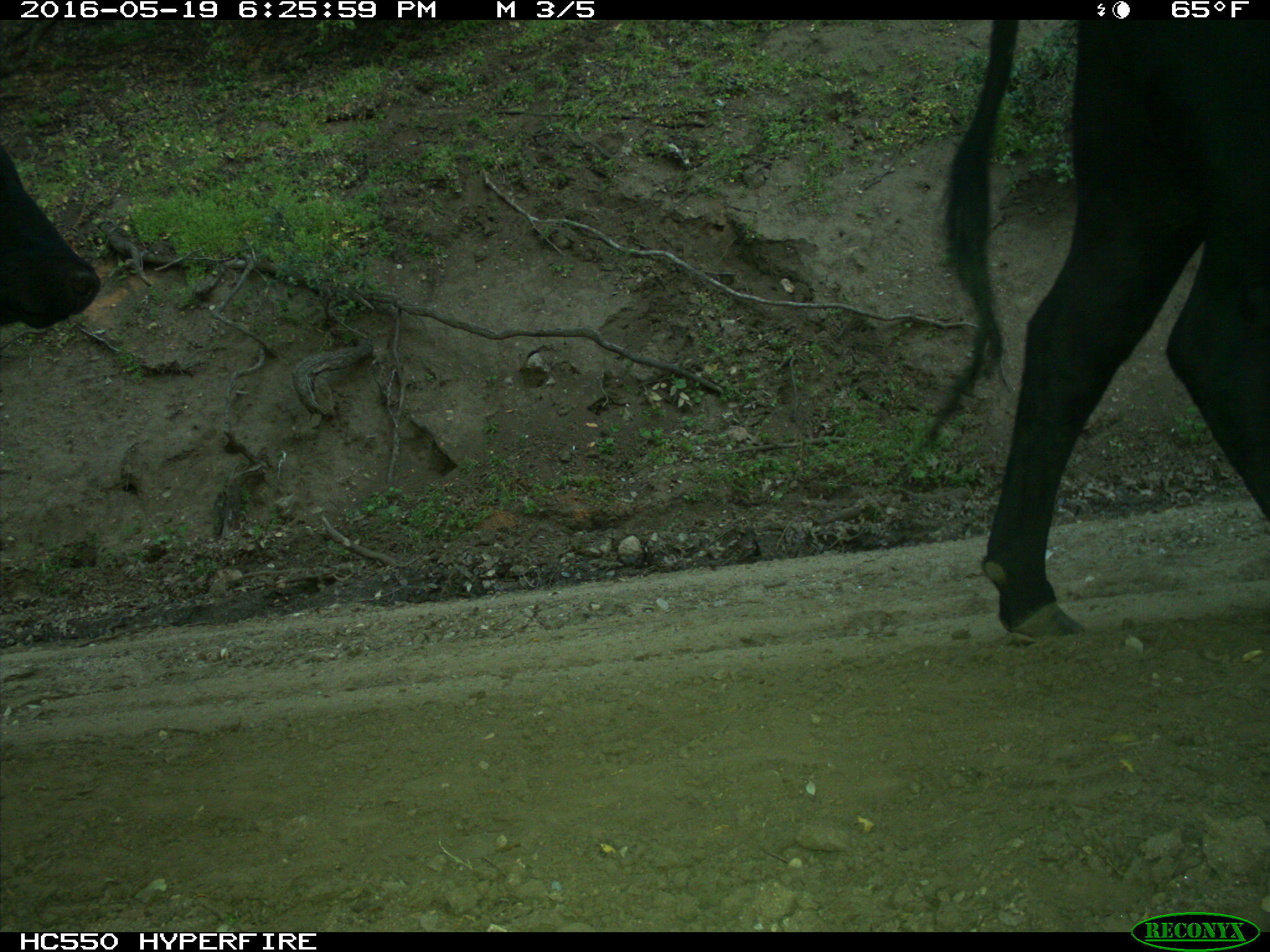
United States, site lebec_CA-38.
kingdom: Animalia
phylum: Chordata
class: Mammalia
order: Artiodactyla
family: Bovidae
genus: Bos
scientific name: Bos taurus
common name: domestic cow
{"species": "Bos taurus (domestic cow)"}